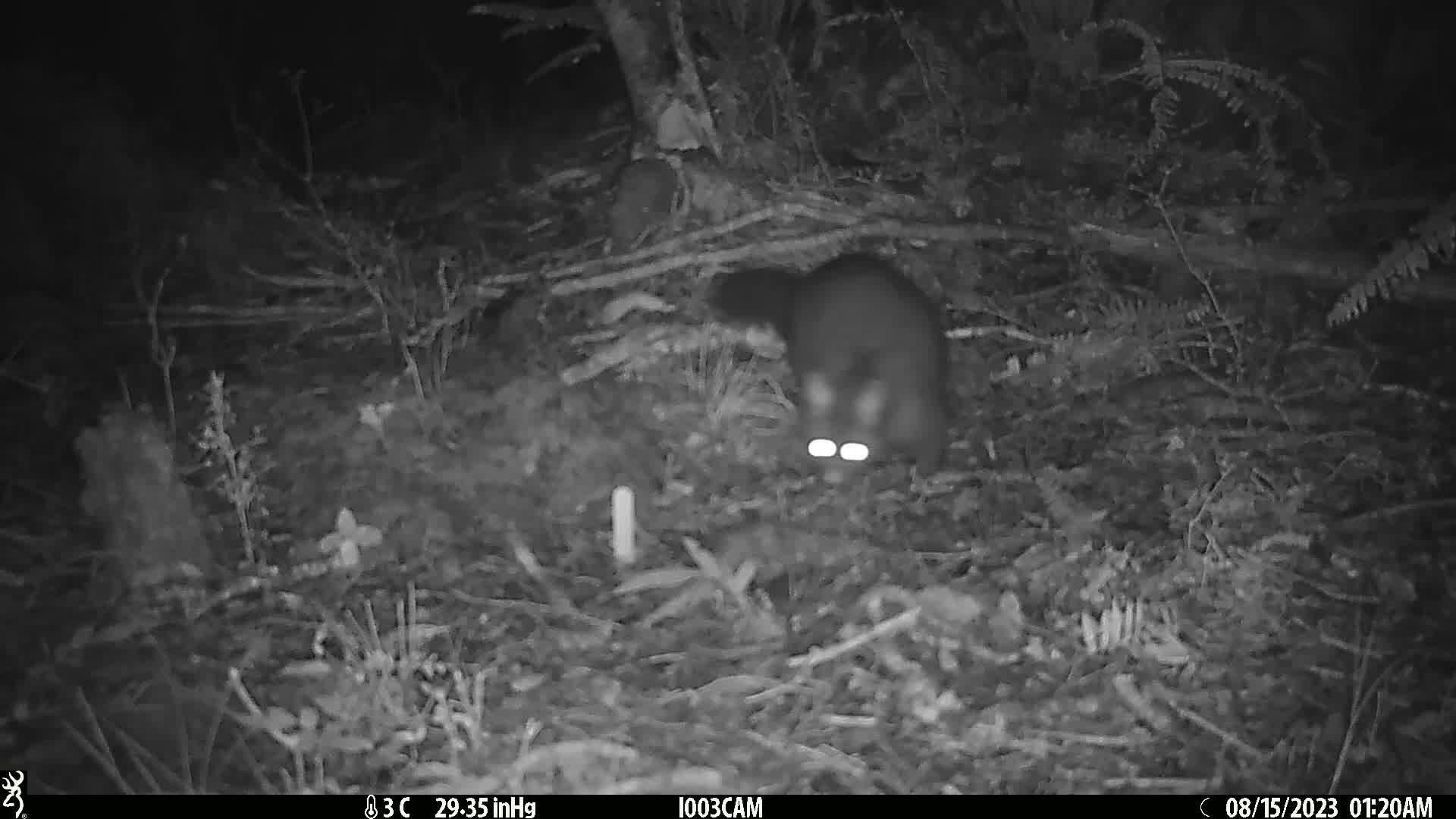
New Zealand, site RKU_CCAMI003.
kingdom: Animalia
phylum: Chordata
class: Mammalia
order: Diprotodontia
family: Phalangeridae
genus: Trichosurus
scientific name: Trichosurus vulpecula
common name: common brushtail possum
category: possum